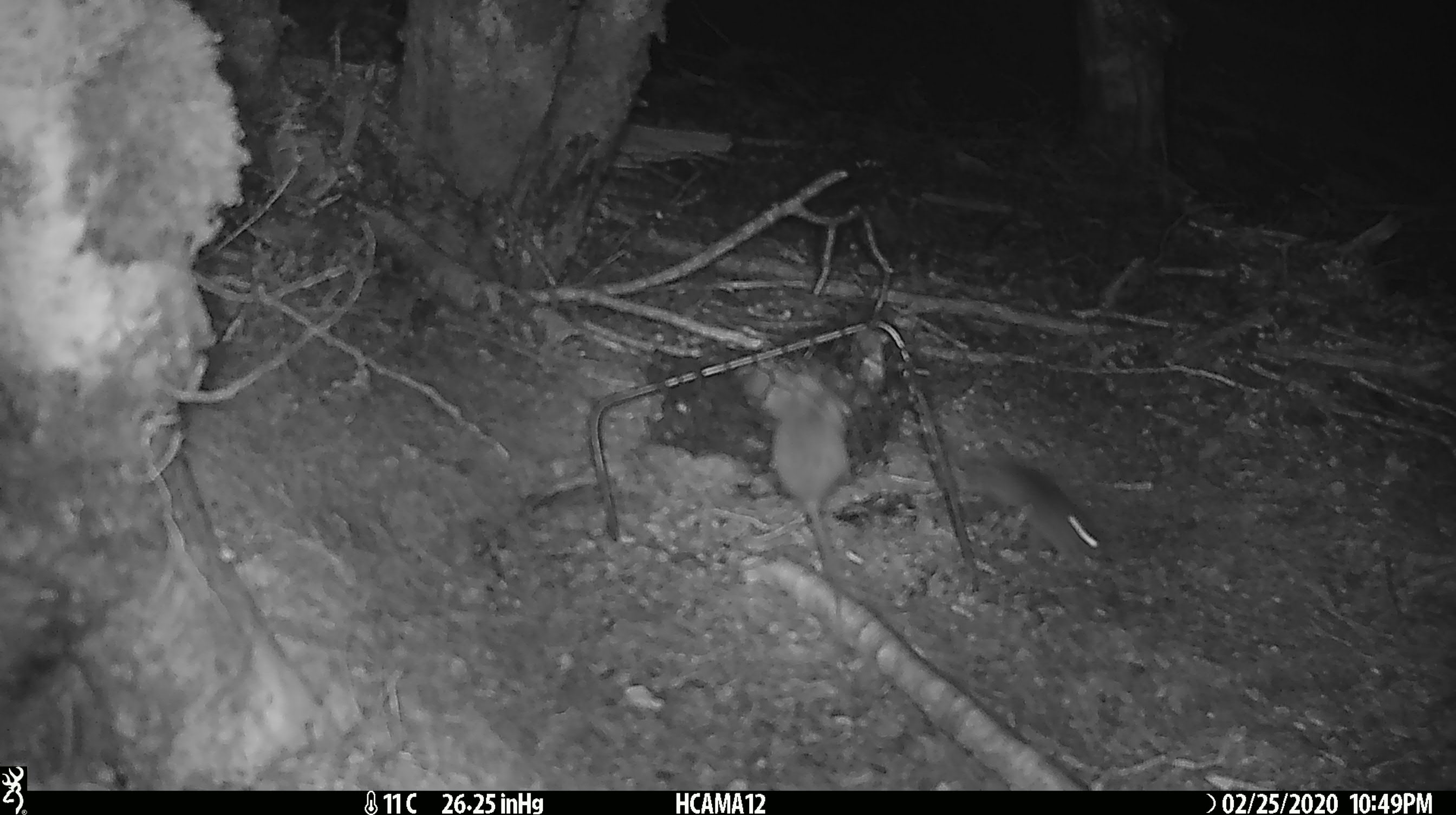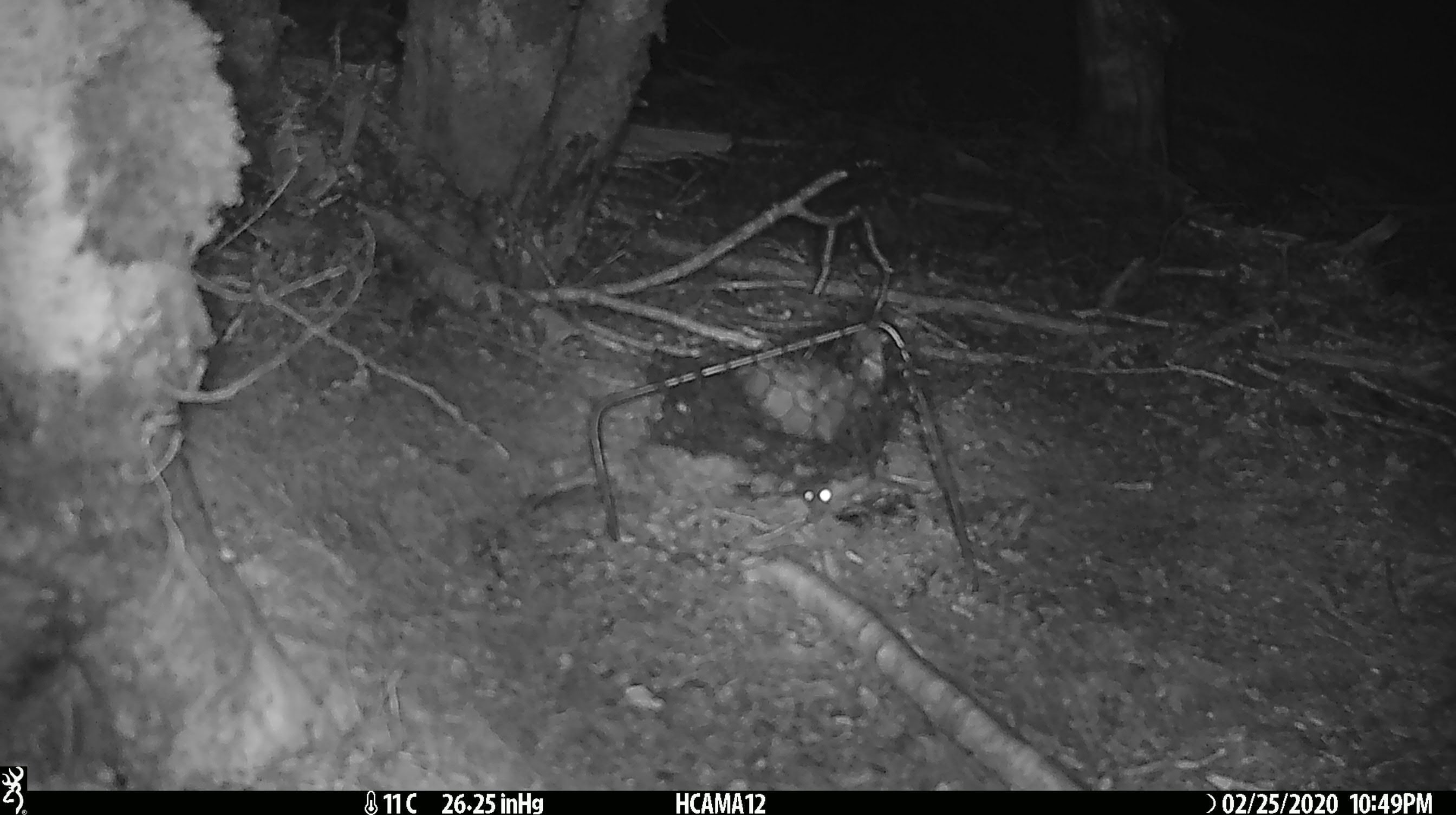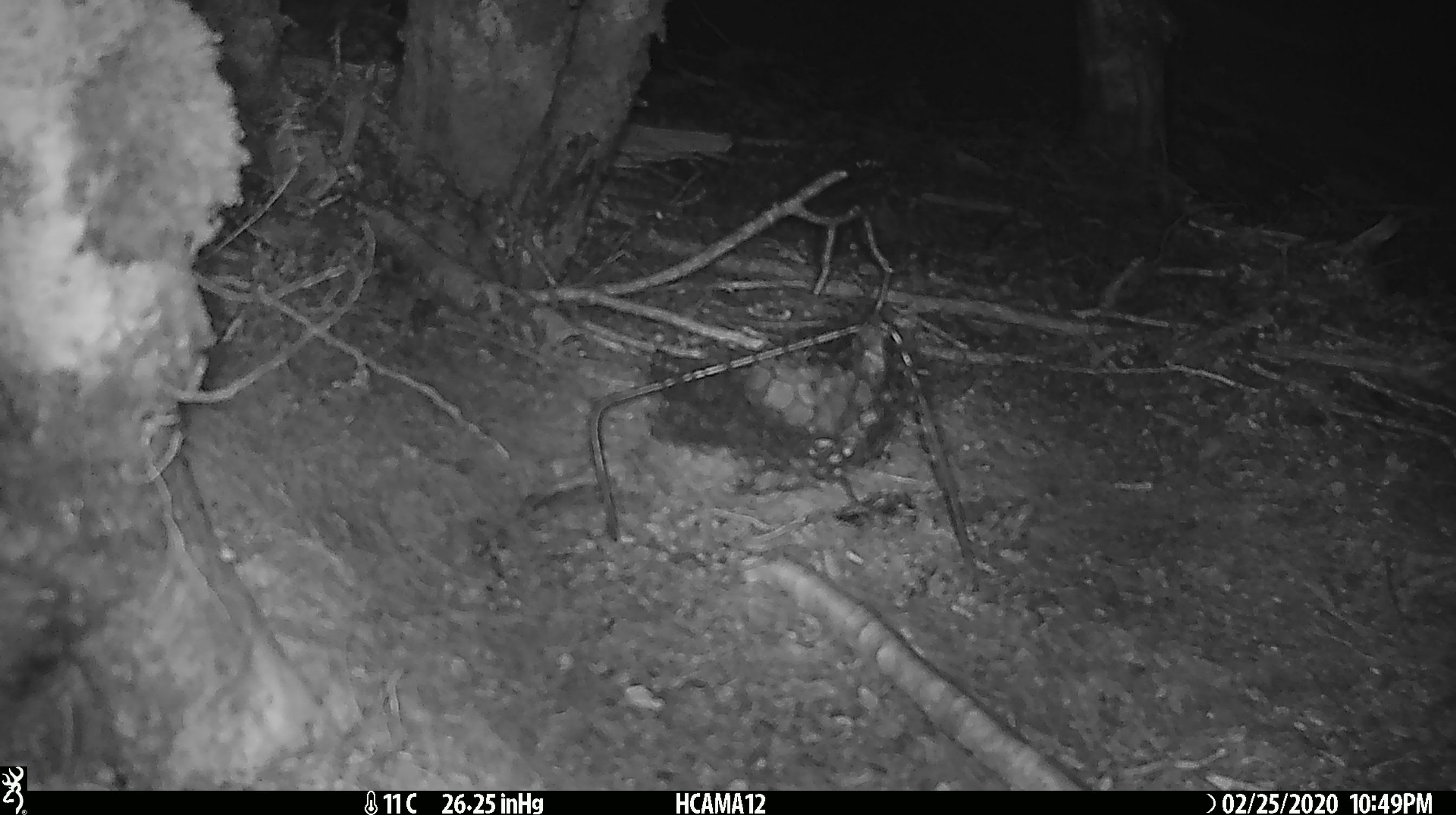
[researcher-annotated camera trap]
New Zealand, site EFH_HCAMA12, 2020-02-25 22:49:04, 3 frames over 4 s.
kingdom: Animalia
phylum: Chordata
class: Mammalia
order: Rodentia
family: Muridae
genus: Mus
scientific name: Mus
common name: mouse